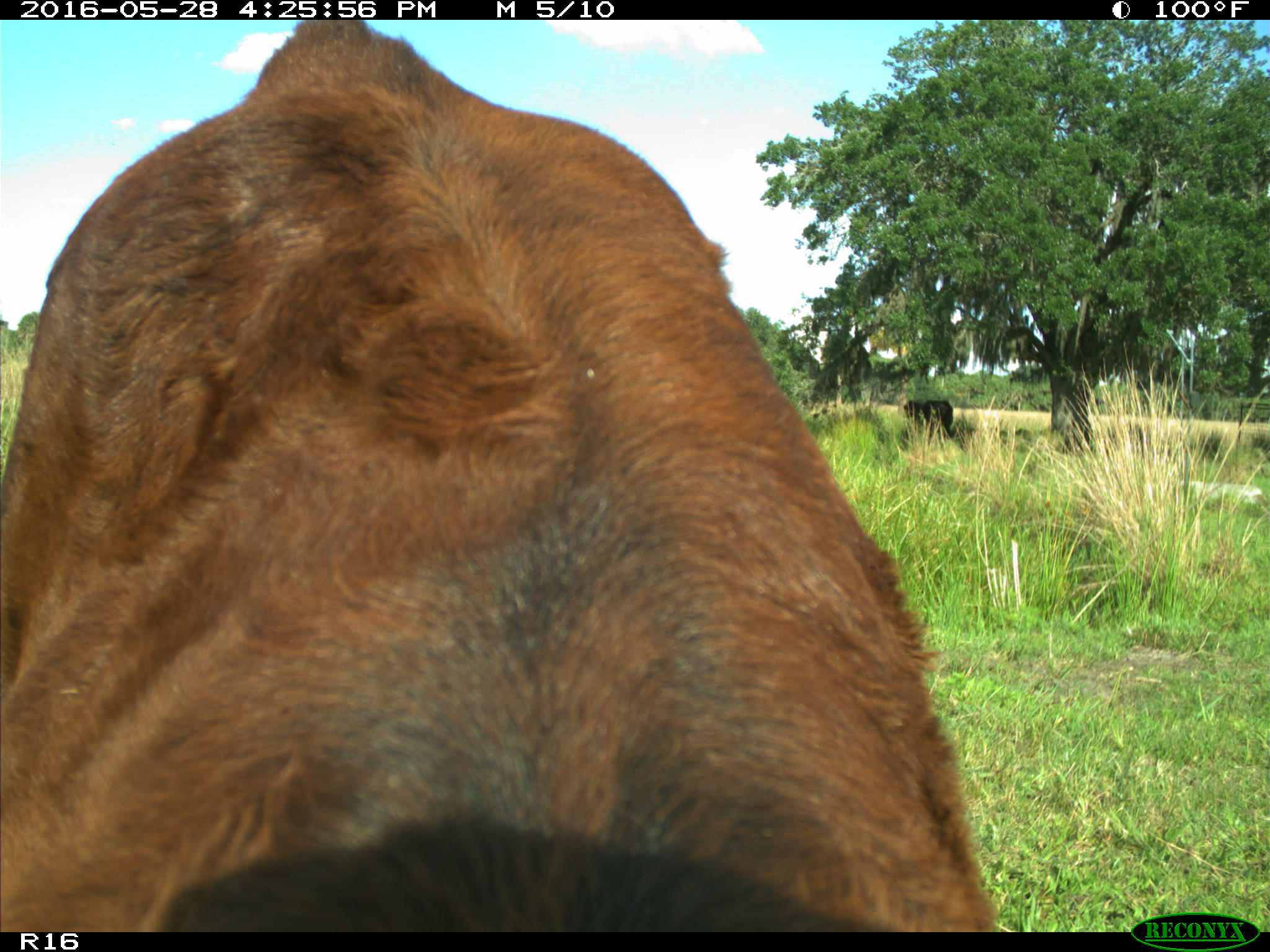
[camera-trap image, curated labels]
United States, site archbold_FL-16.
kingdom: Animalia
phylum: Chordata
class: Mammalia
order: Artiodactyla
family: Bovidae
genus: Bos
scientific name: Bos taurus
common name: domestic cow